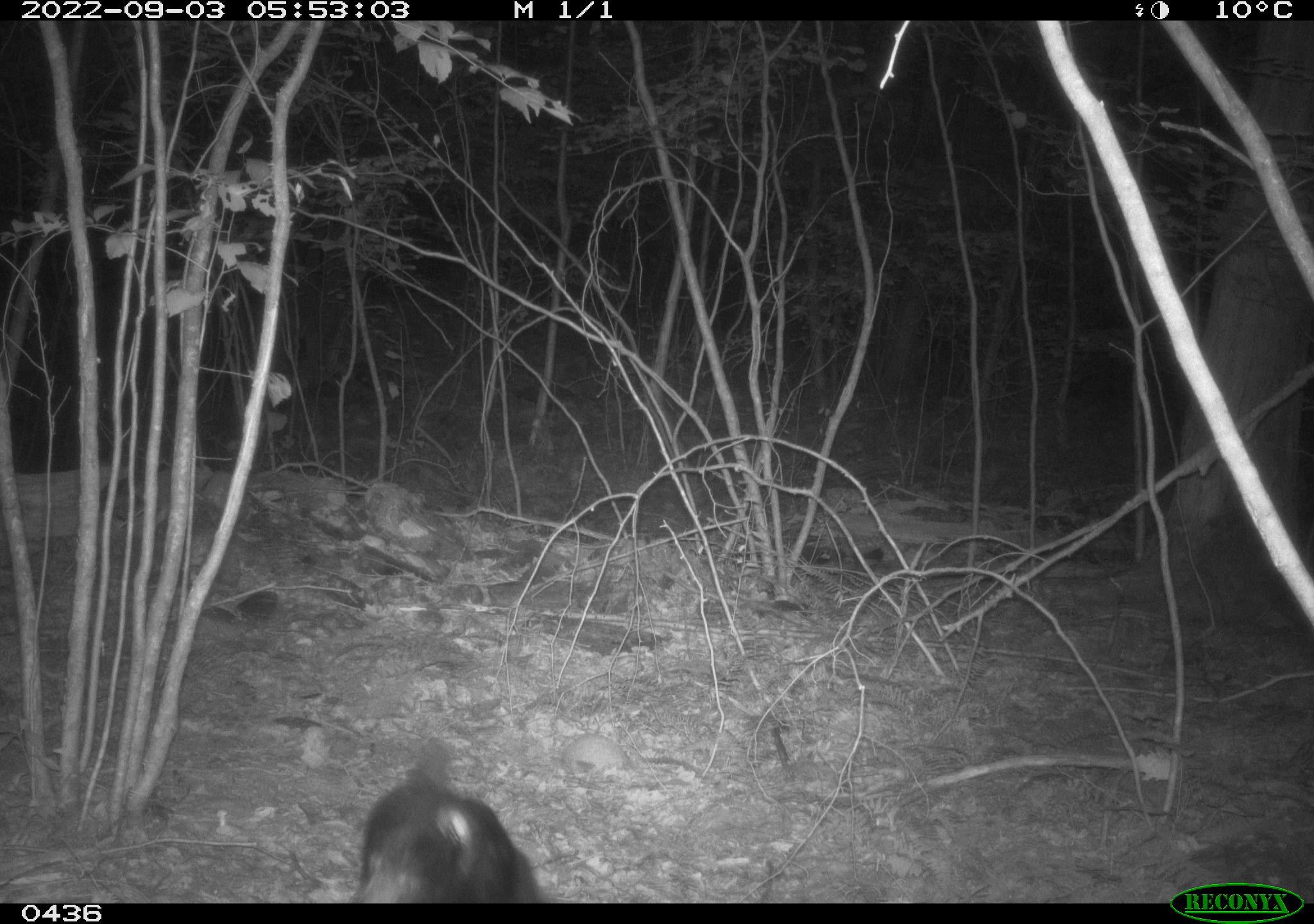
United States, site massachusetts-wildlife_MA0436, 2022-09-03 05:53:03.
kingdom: Animalia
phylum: Chordata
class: Mammalia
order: Carnivora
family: Ursidae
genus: Ursus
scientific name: Ursus americanus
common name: black bear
Black bear (Ursus americanus).